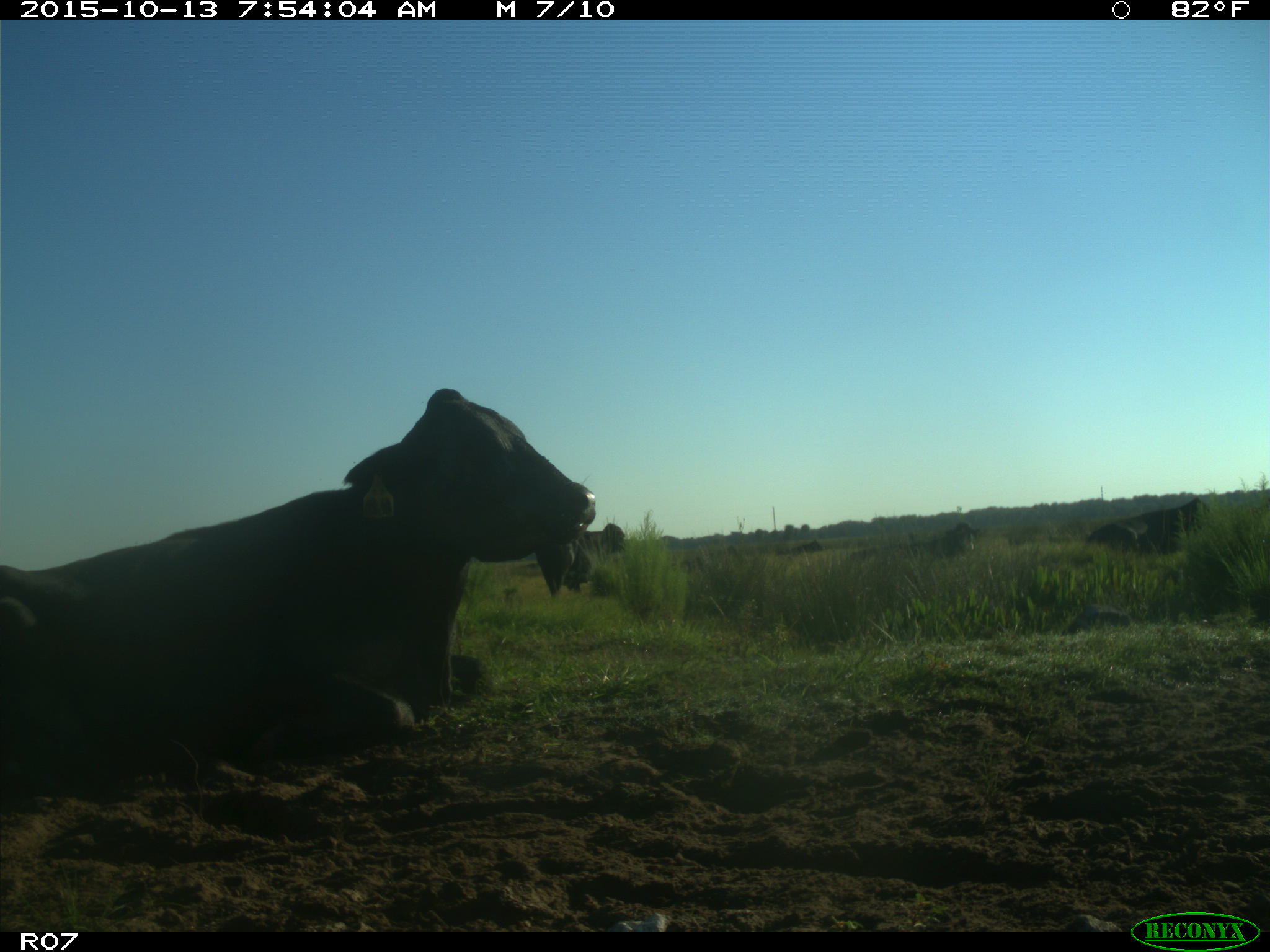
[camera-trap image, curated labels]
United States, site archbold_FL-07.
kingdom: Animalia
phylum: Chordata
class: Mammalia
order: Artiodactyla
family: Bovidae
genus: Bos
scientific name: Bos taurus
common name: domestic cow